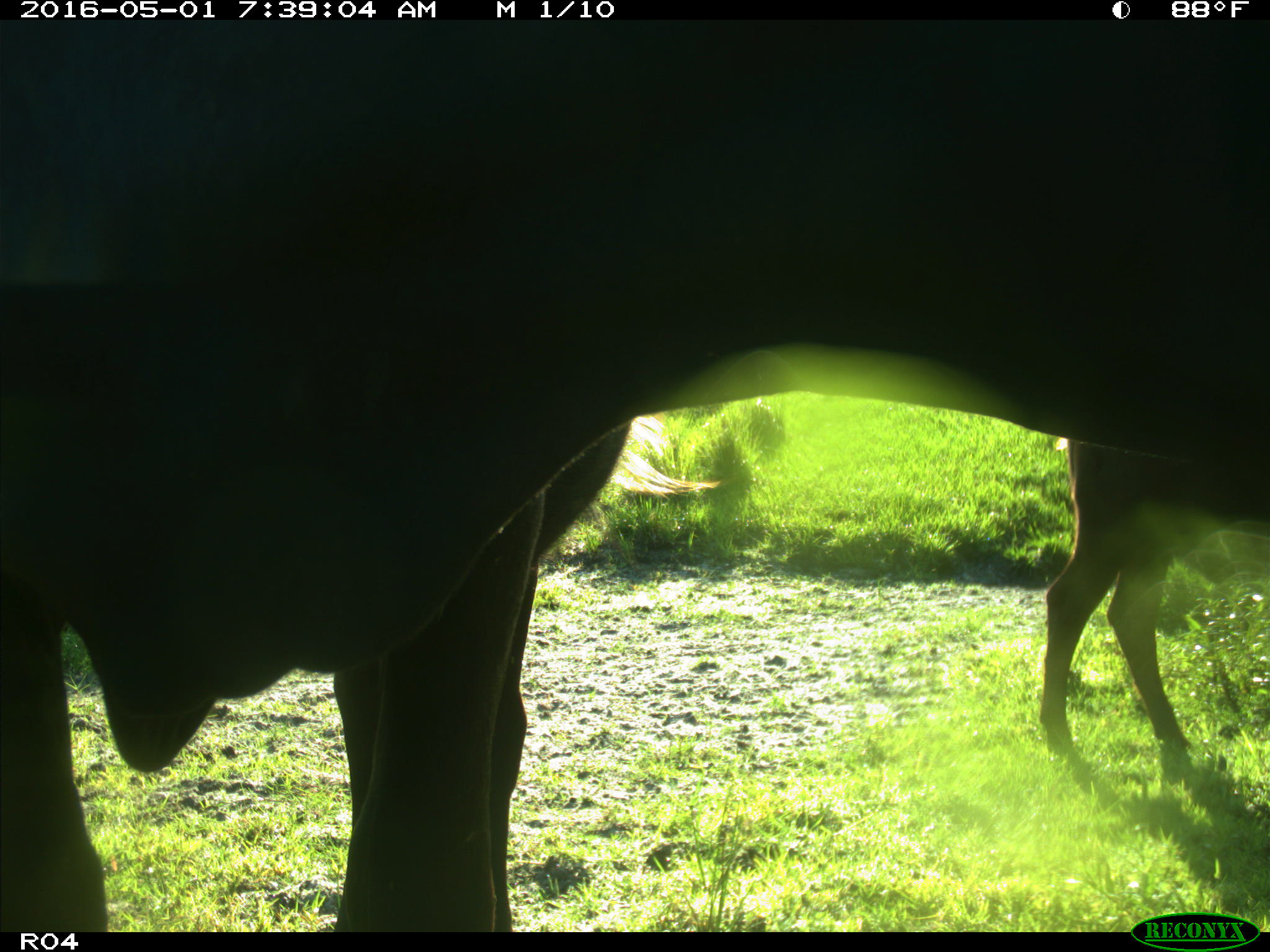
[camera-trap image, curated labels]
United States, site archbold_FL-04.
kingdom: Animalia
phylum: Chordata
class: Mammalia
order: Artiodactyla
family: Bovidae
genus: Bos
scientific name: Bos taurus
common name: domestic cow